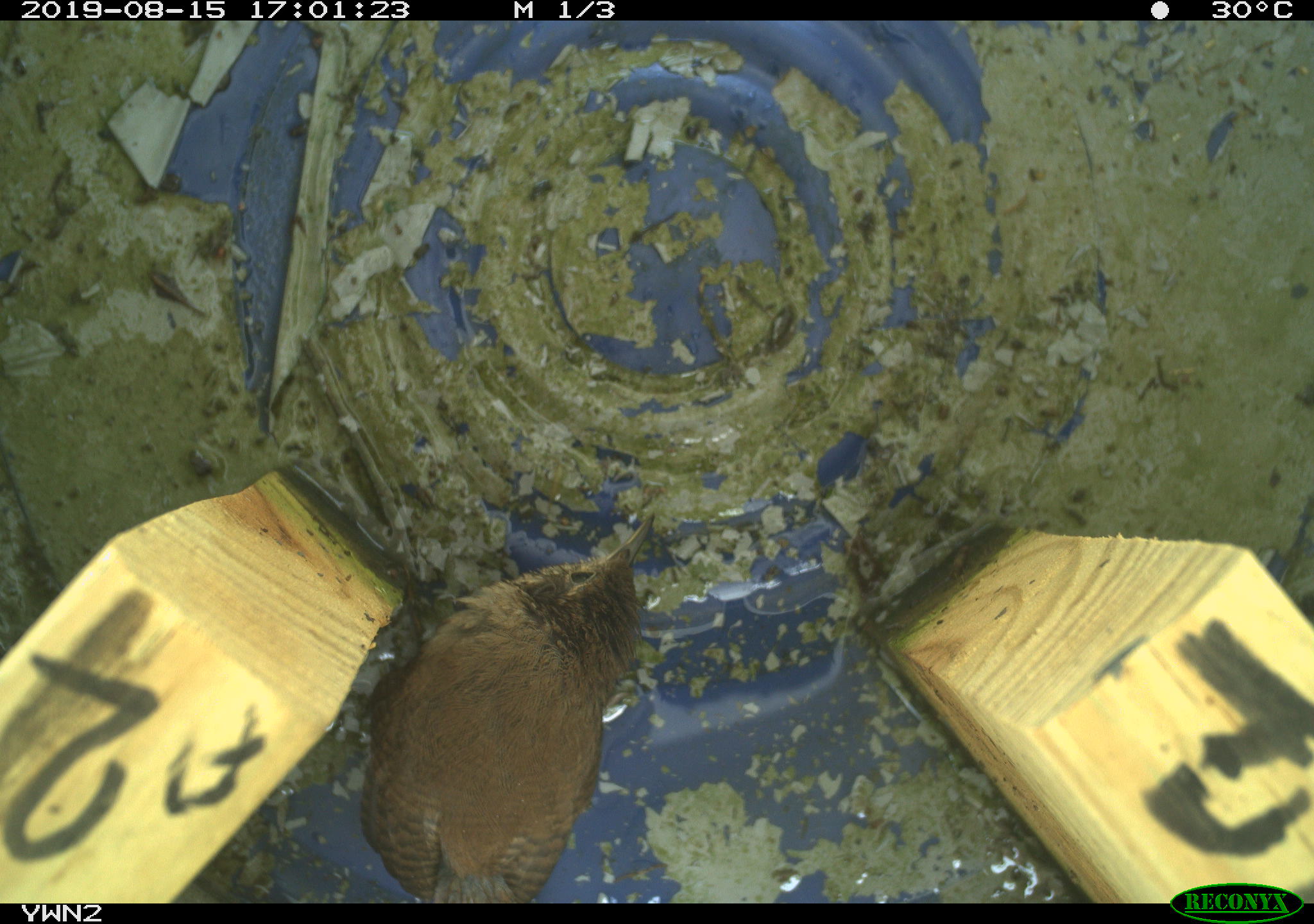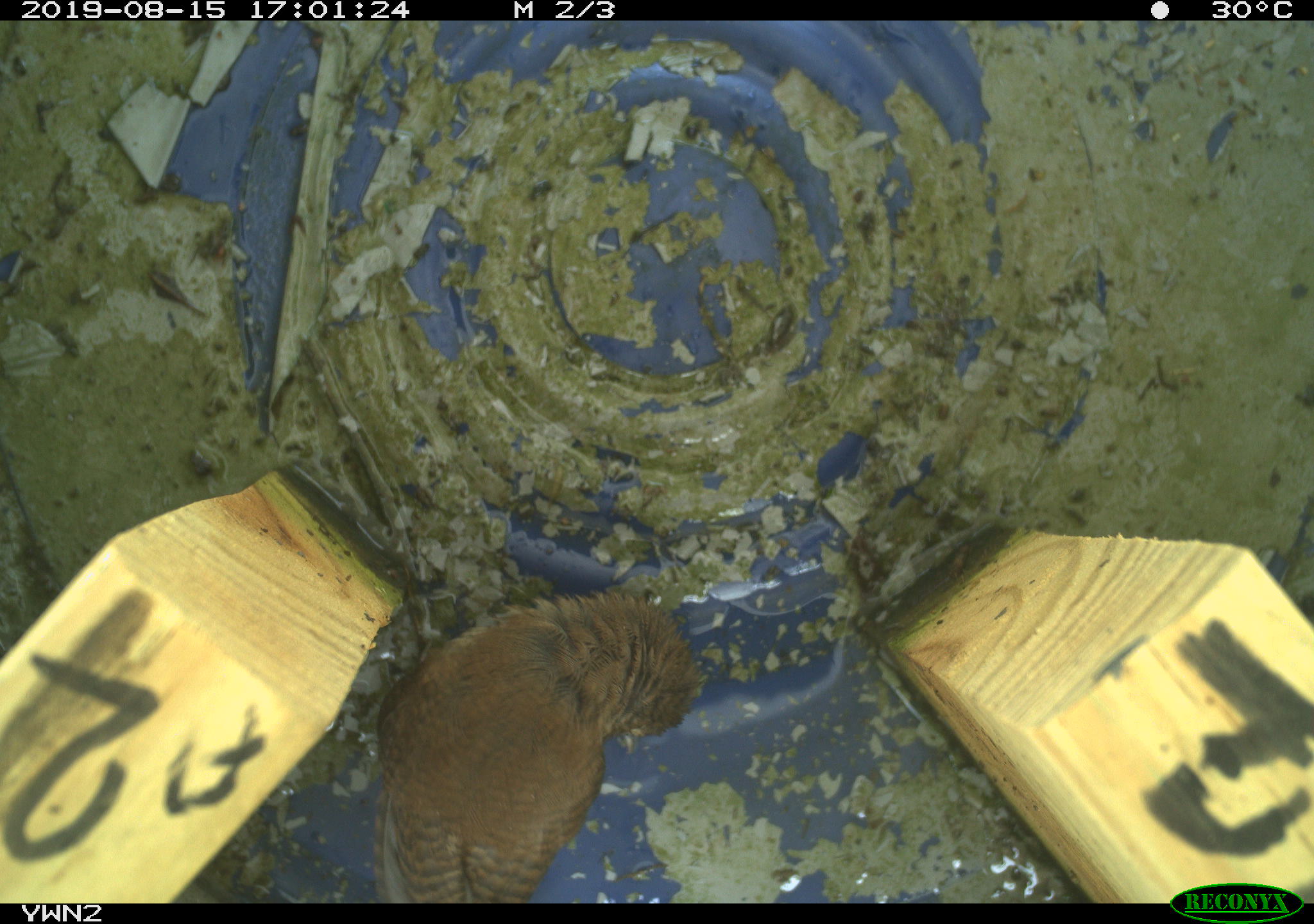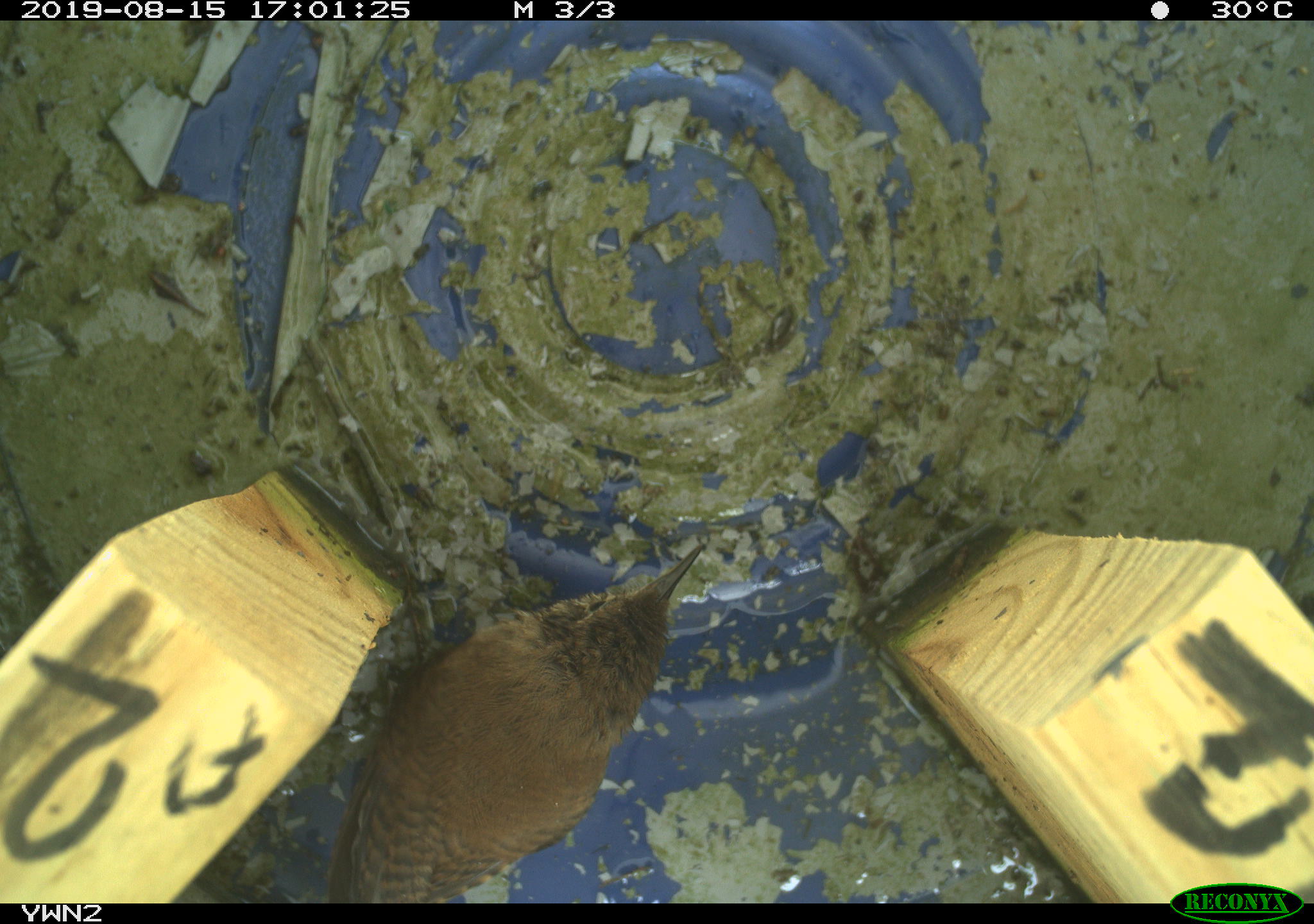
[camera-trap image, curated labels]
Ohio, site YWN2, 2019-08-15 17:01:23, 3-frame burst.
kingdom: Animalia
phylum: Chordata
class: Aves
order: Passeriformes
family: Troglodytidae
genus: Troglodytes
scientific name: Troglodytes aedon aedon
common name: northern house wren